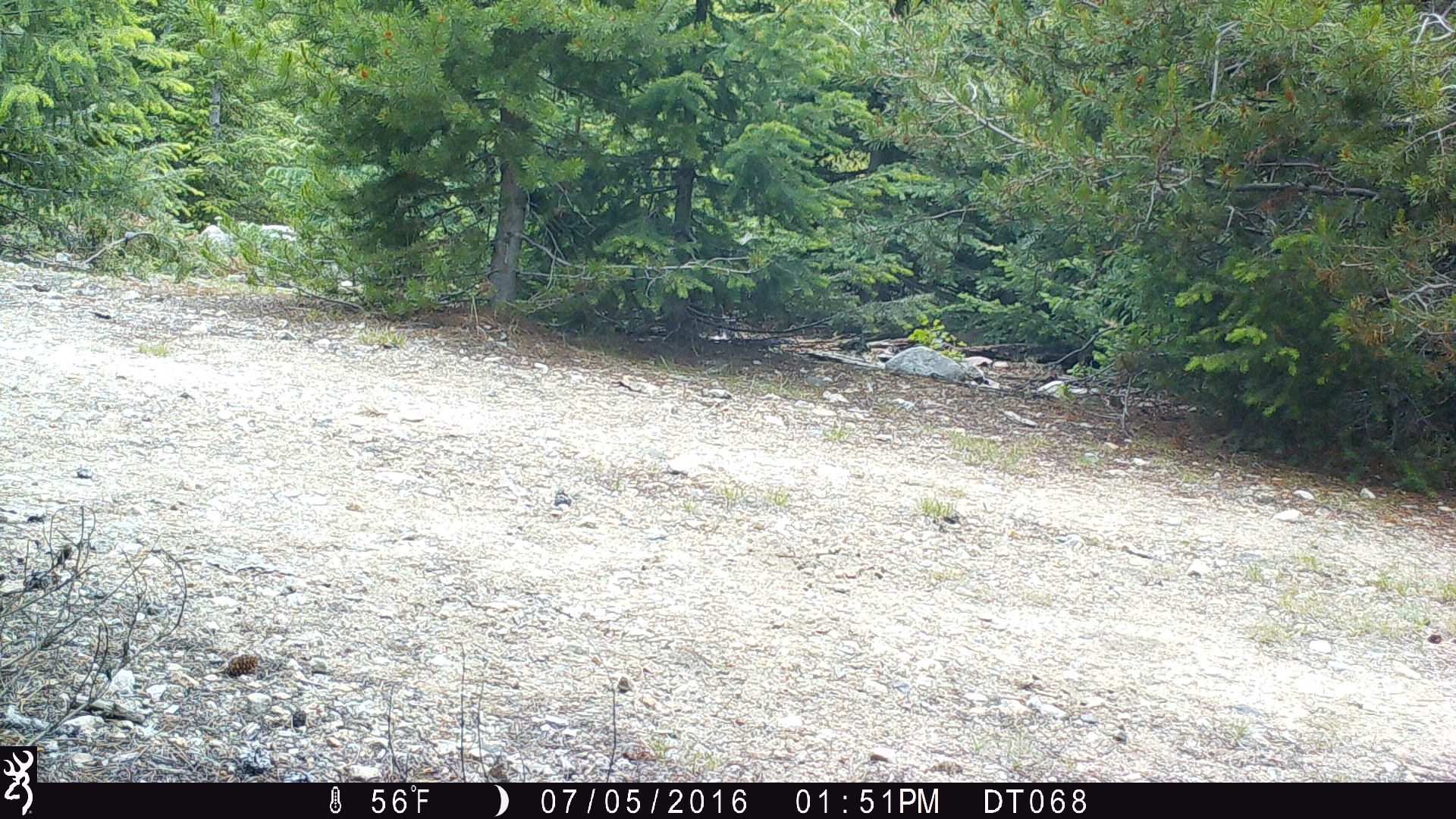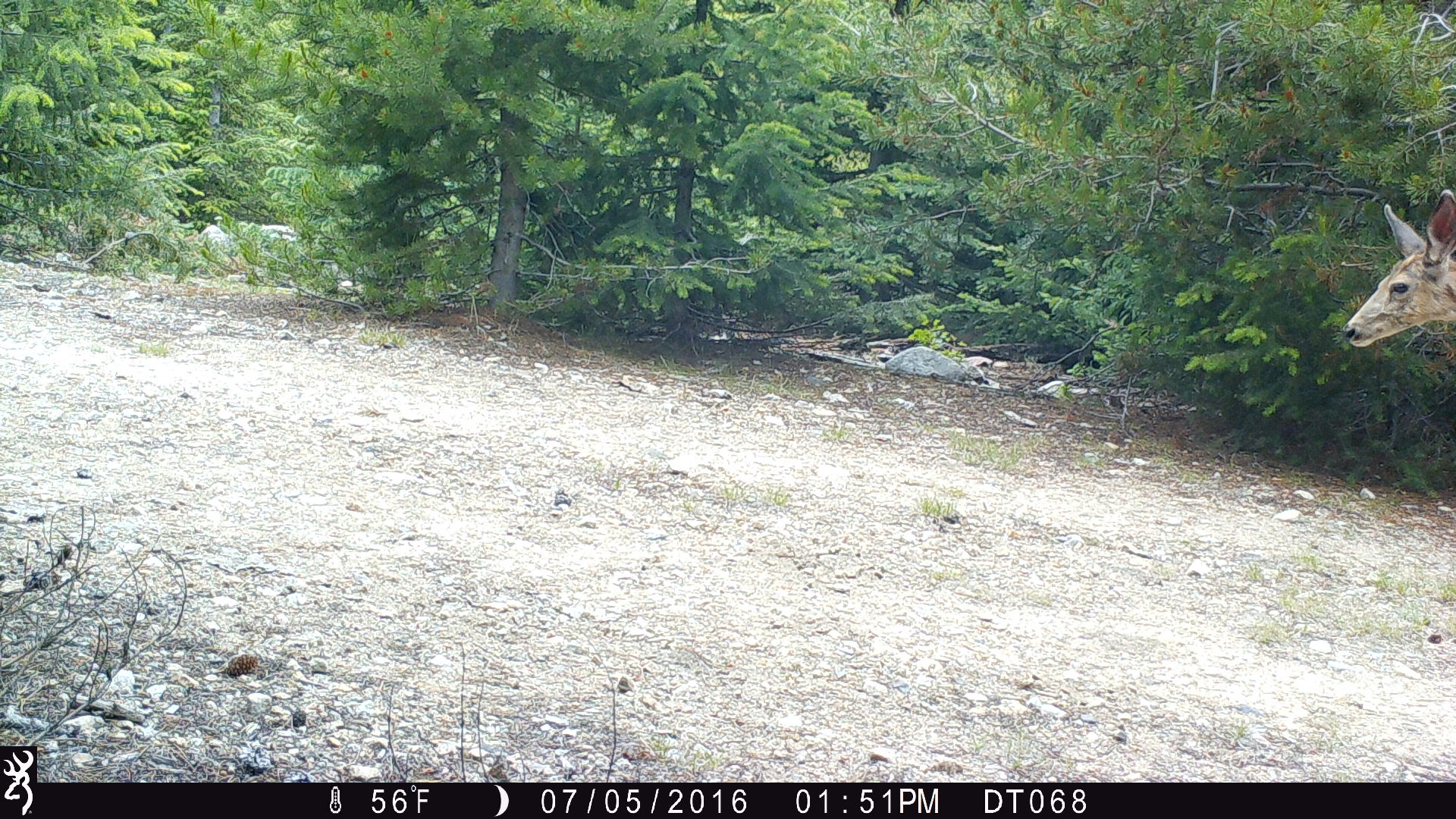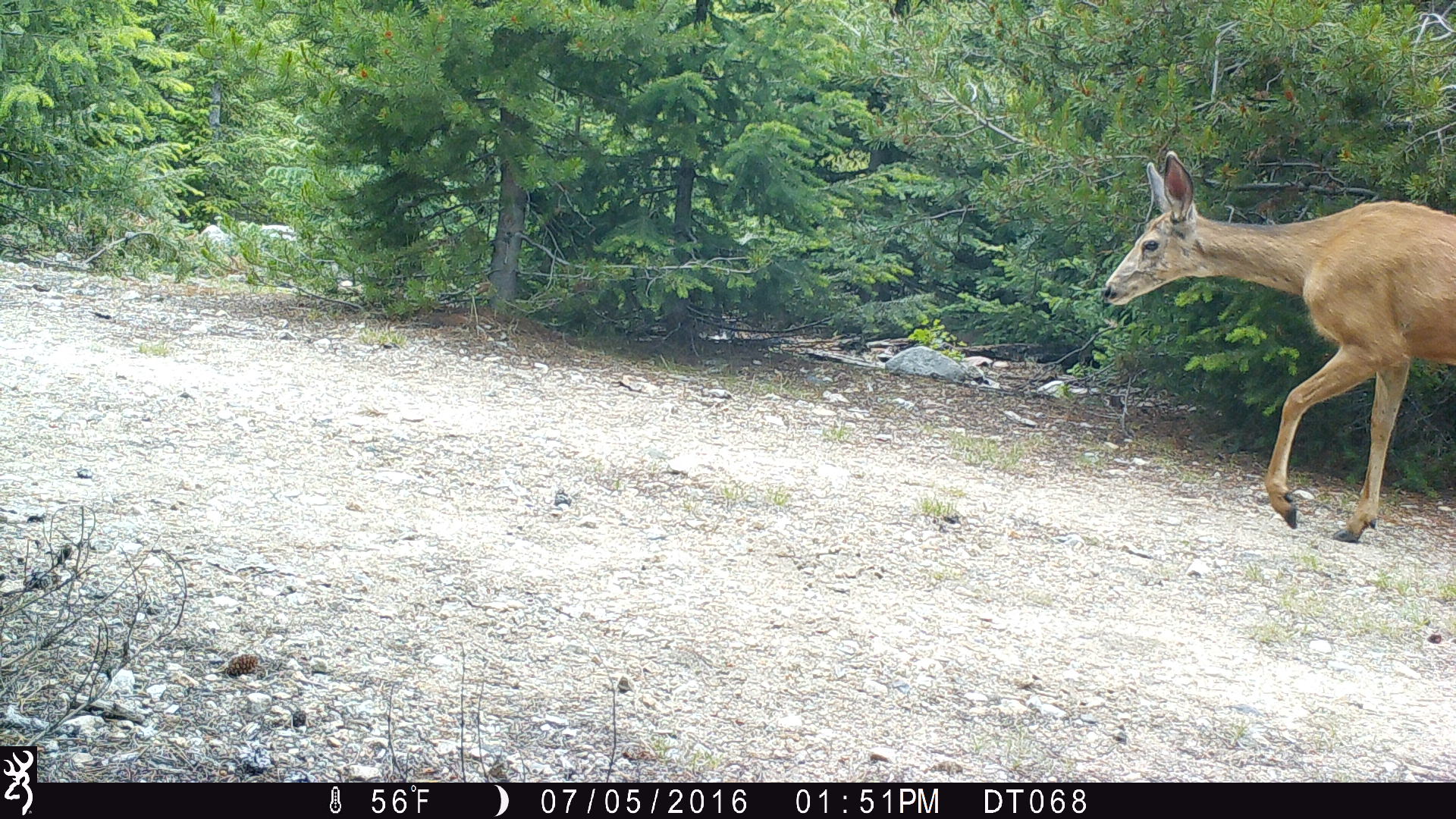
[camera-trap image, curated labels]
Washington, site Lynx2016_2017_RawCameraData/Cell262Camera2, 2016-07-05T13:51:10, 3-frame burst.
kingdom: Animalia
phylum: Chordata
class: Mammalia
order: Artiodactyla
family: Cervidae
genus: Odocoileus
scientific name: Odocoileus hemionus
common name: mule deer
Odocoileus hemionus (mule deer). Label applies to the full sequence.